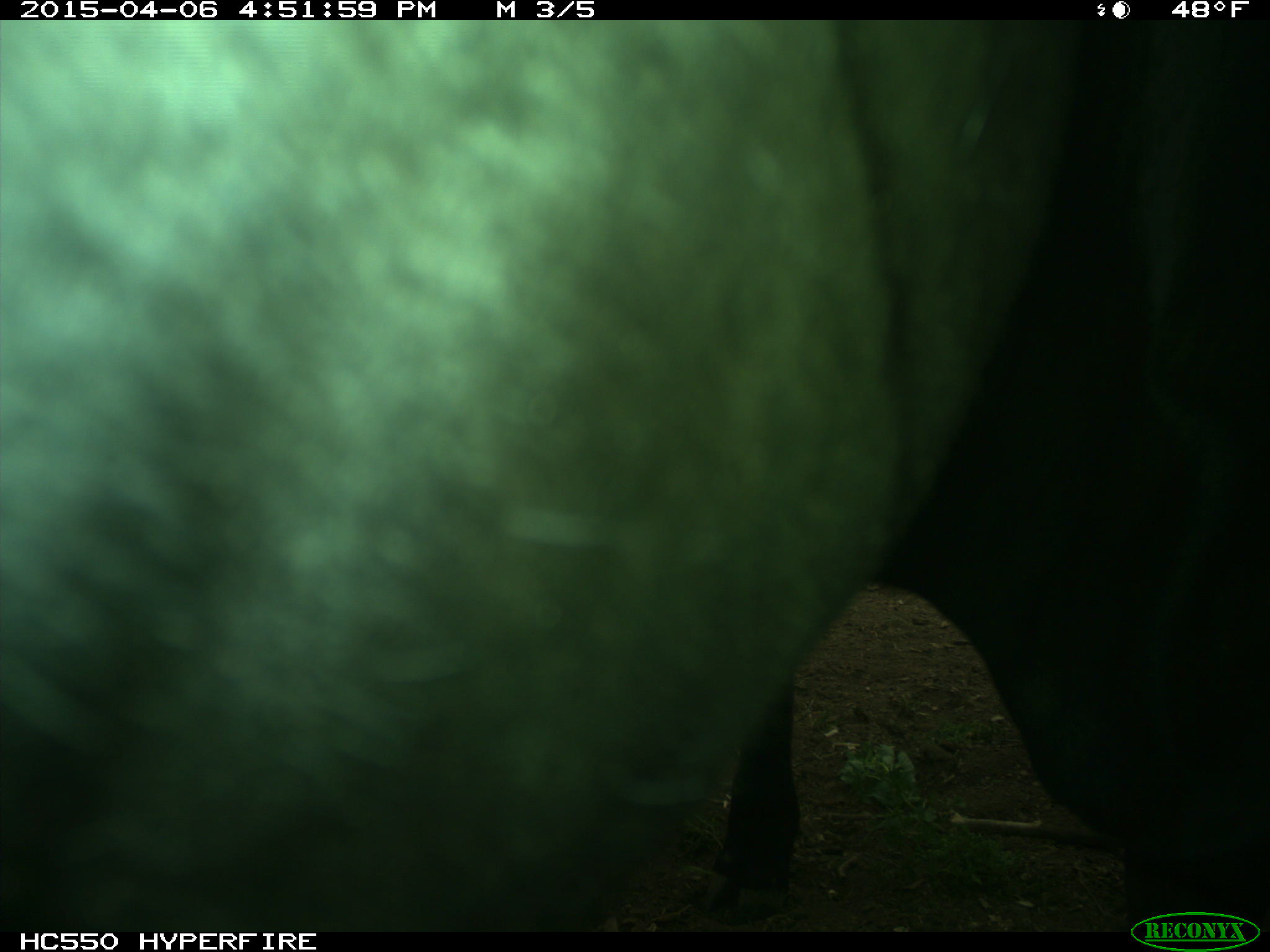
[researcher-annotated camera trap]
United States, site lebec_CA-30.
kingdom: Animalia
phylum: Chordata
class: Mammalia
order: Artiodactyla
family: Bovidae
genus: Bos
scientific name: Bos taurus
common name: domestic cow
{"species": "Bos taurus (domestic cow)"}